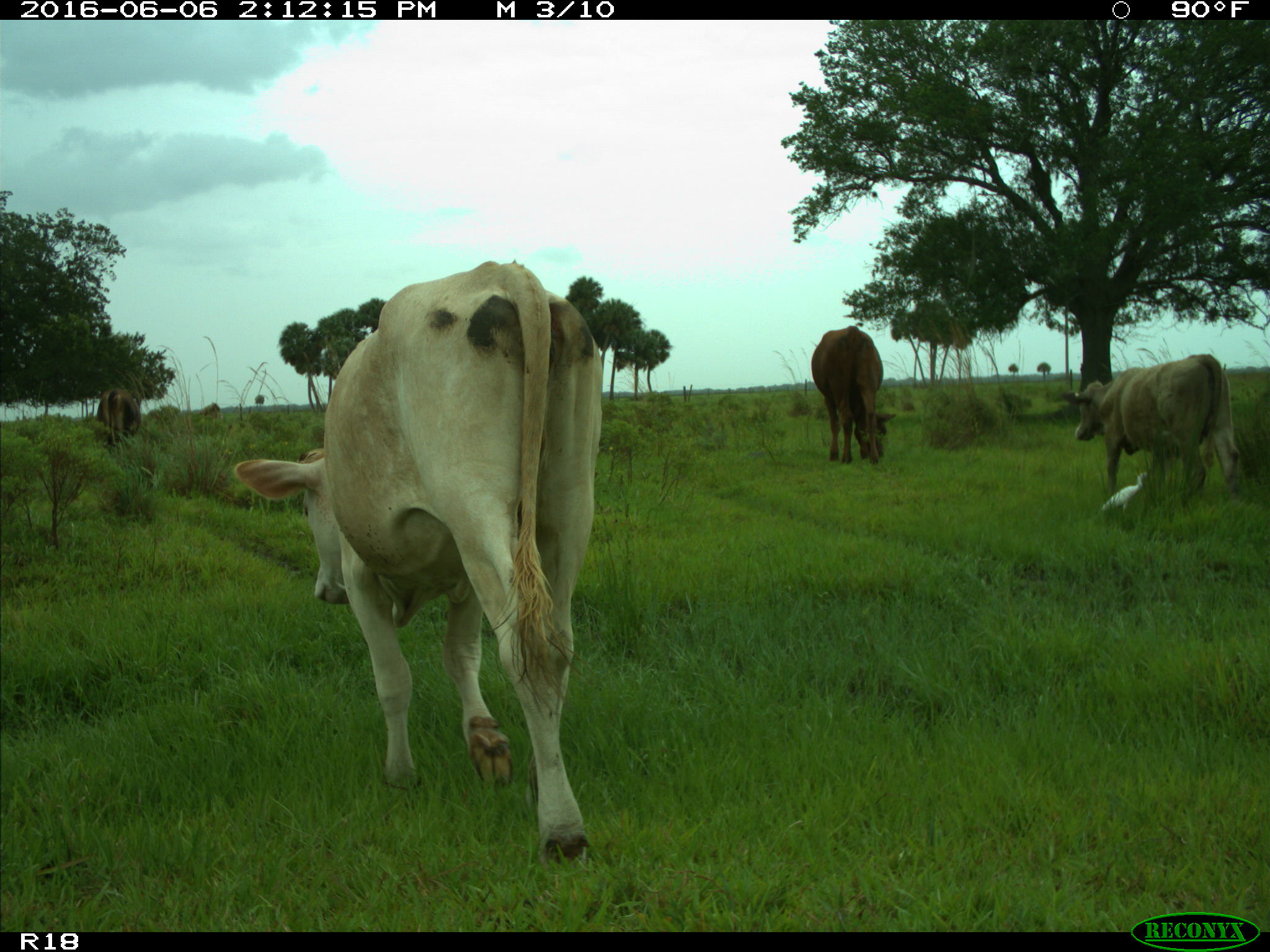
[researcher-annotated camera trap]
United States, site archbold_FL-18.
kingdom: Animalia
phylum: Chordata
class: Mammalia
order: Artiodactyla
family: Bovidae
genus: Bos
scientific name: Bos taurus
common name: domestic cow